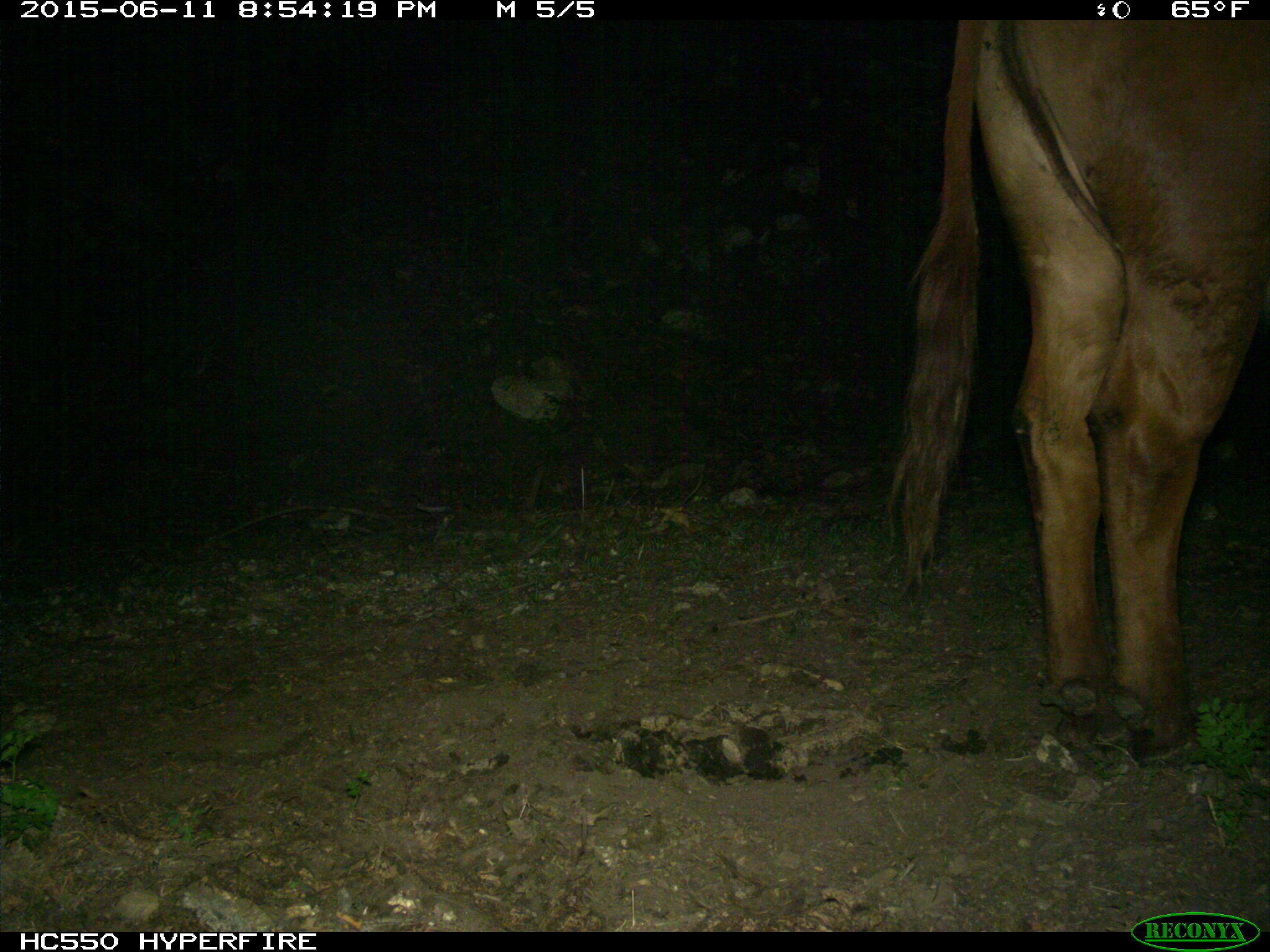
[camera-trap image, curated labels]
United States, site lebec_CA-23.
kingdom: Animalia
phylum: Chordata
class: Mammalia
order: Artiodactyla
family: Bovidae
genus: Bos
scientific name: Bos taurus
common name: domestic cow